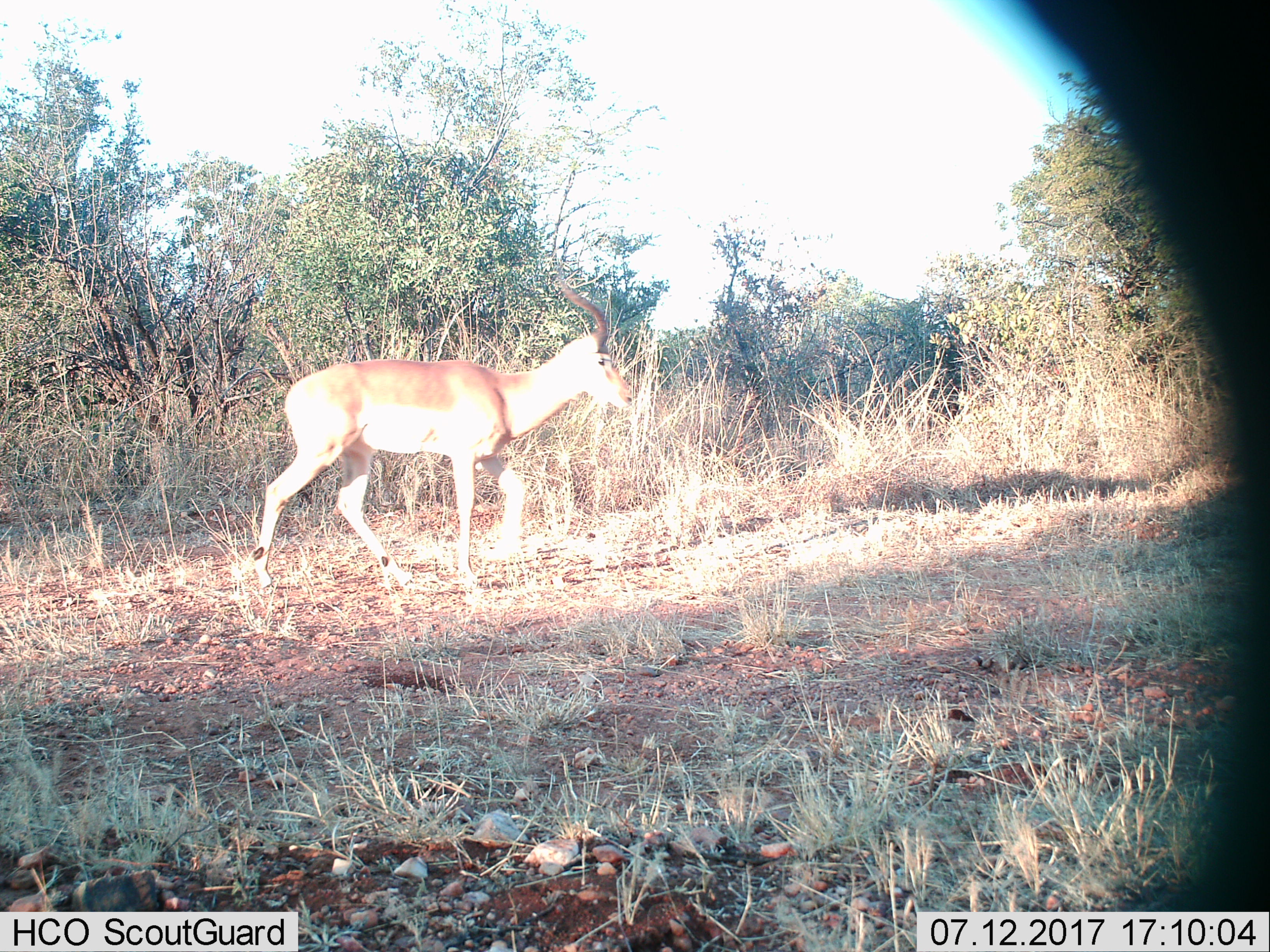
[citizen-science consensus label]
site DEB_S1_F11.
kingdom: Animalia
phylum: Chordata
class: Mammalia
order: Artiodactyla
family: Bovidae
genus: Aepyceros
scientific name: Aepyceros melampus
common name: impala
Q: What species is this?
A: Impala (Aepyceros melampus).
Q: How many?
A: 1.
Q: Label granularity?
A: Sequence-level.